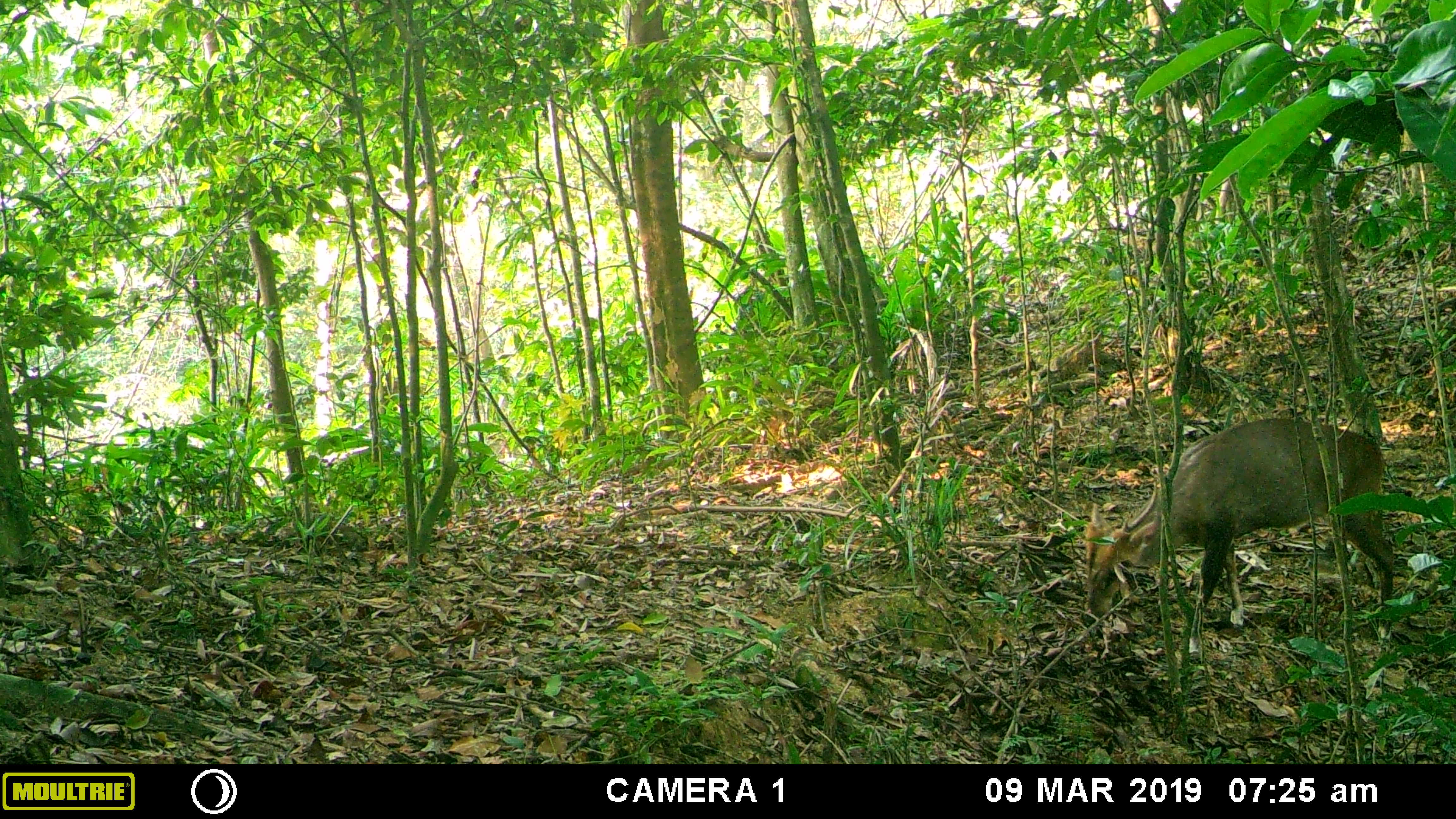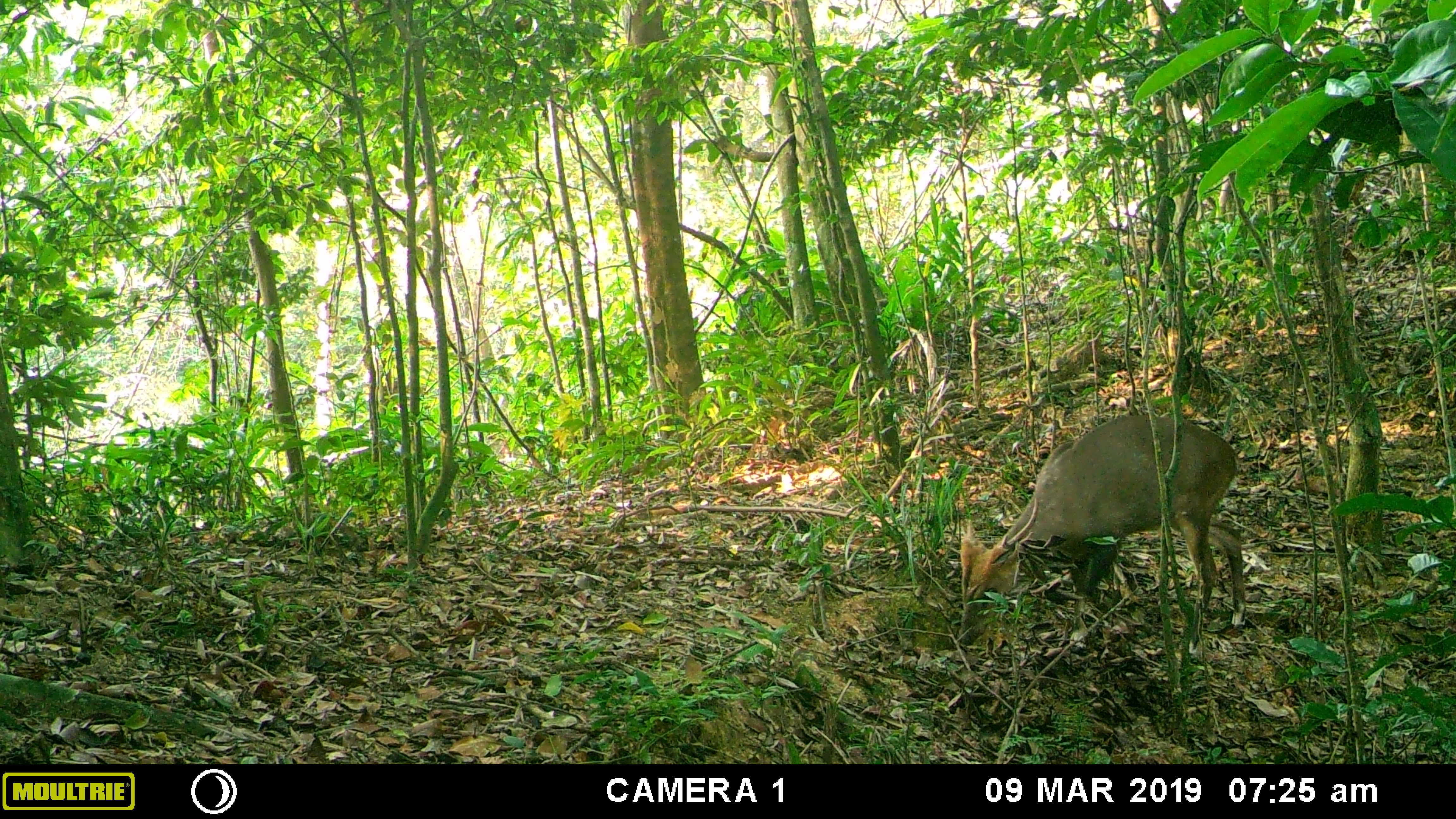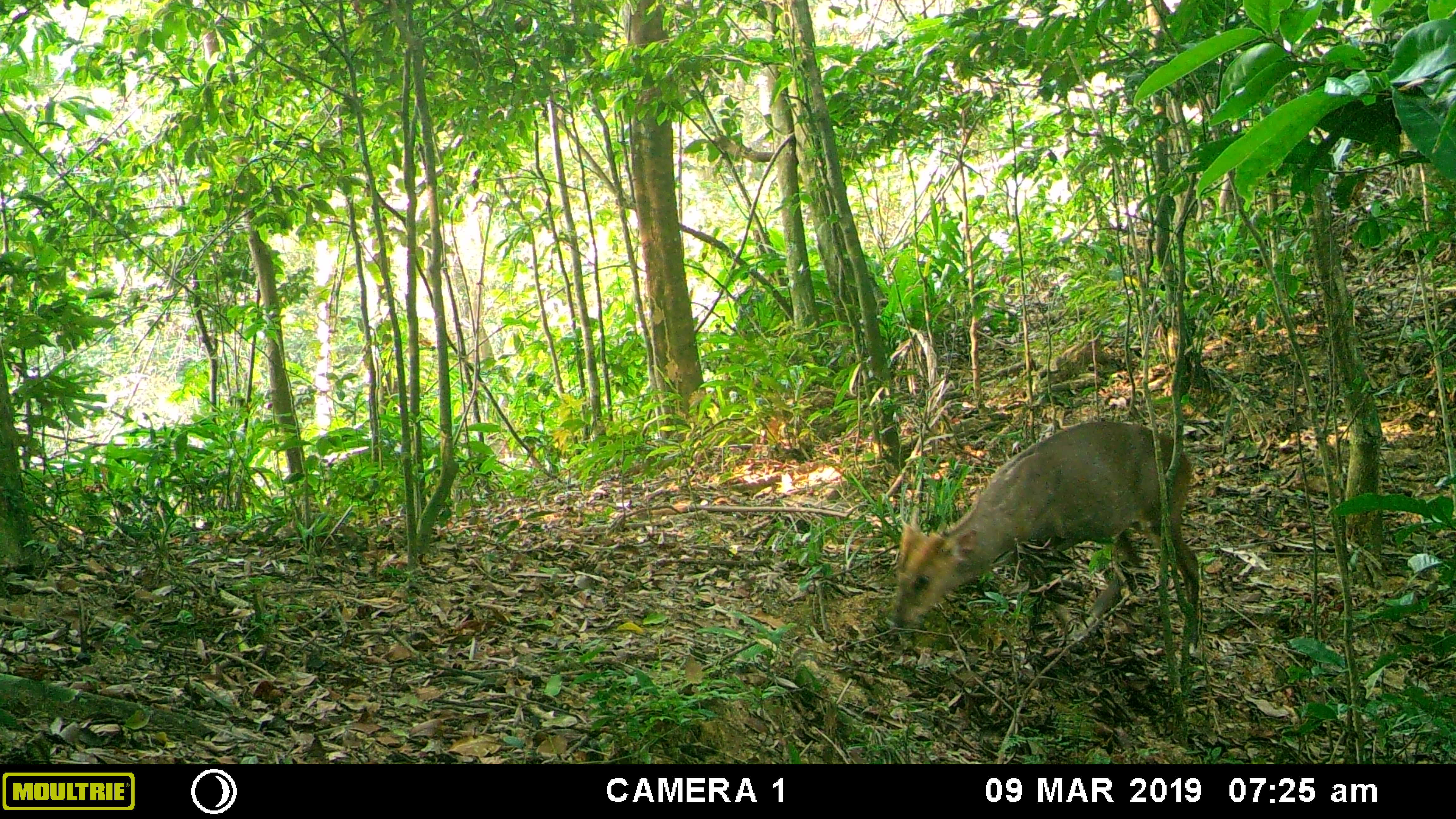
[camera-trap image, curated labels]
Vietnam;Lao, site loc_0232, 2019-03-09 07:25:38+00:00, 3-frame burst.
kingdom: Animalia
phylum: Chordata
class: Mammalia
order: Artiodactyla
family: Cervidae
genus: Muntiacus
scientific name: Muntiacus vuquangensis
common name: large-antlered muntjac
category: large antlered muntjac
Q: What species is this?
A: Large antlered muntjac (large-antlered muntjac) (Muntiacus vuquangensis).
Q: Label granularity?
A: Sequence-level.